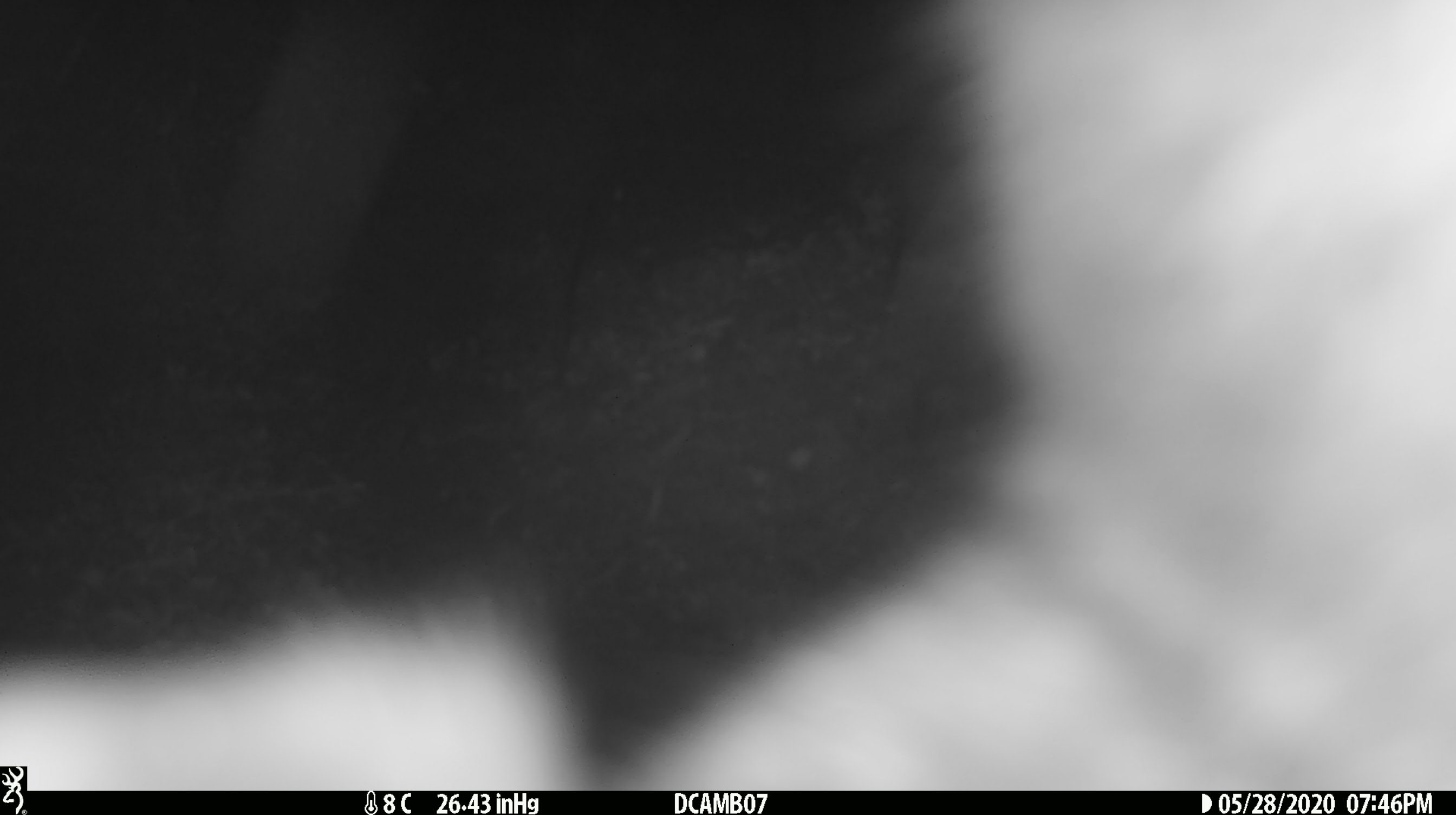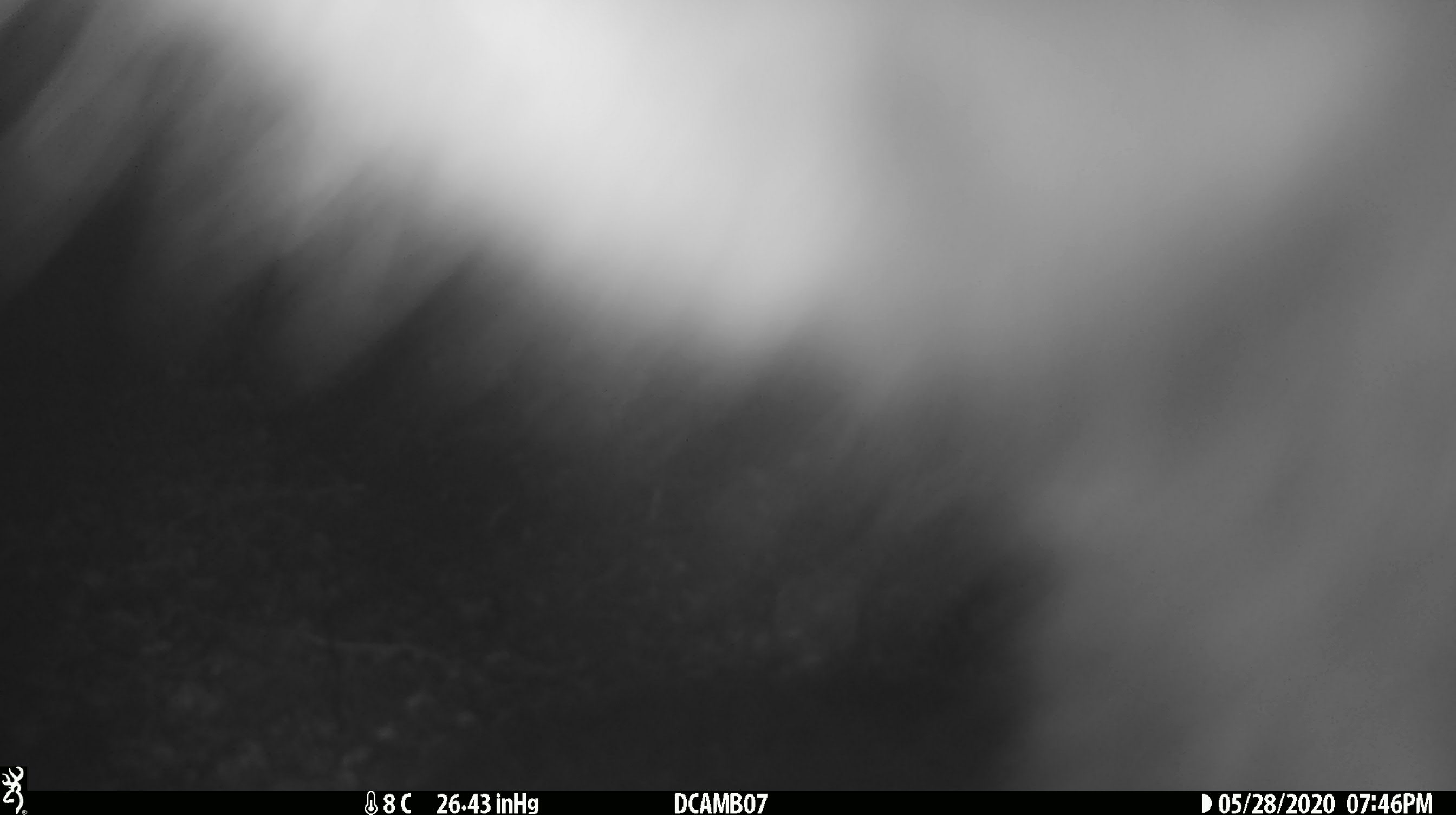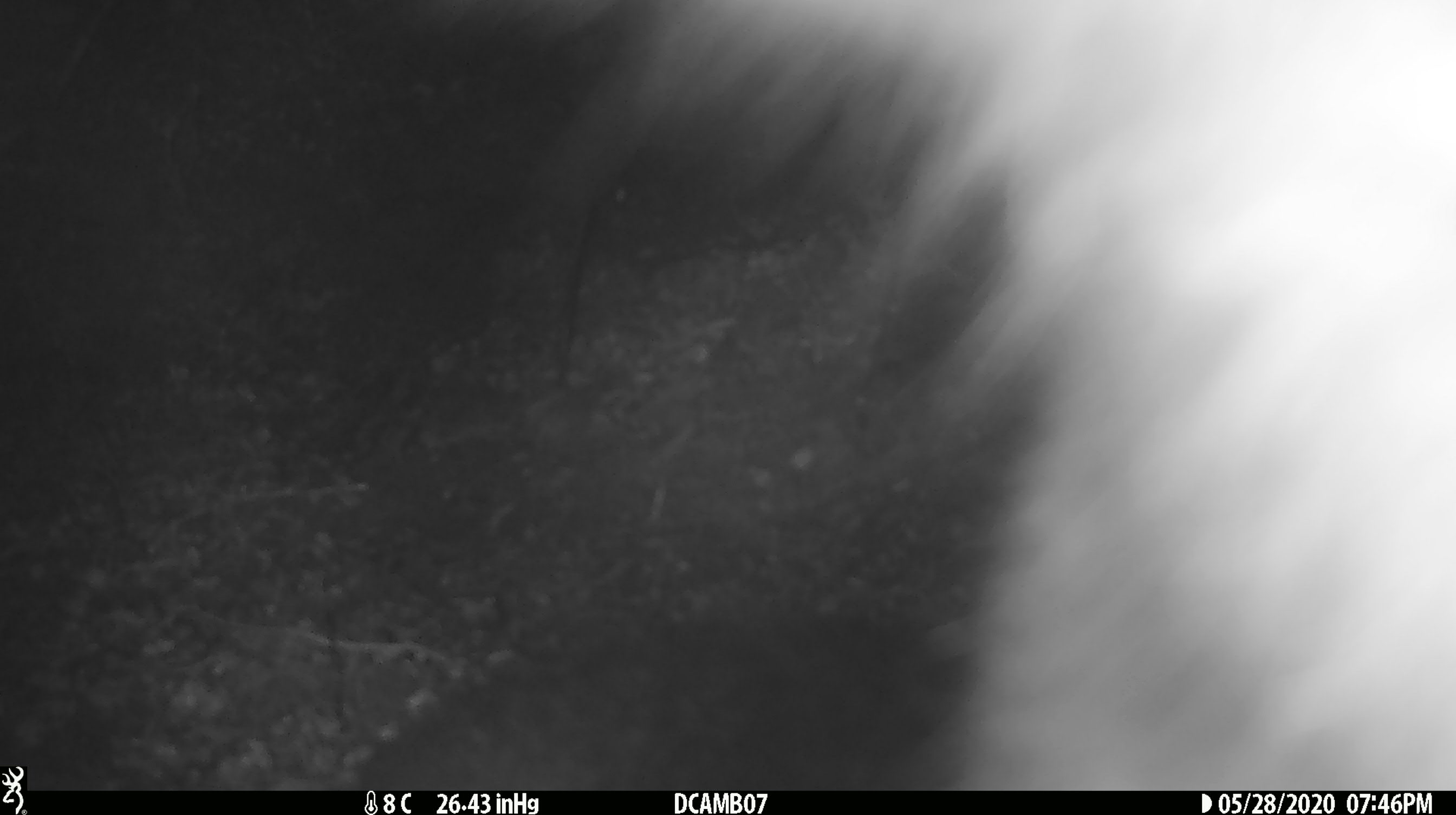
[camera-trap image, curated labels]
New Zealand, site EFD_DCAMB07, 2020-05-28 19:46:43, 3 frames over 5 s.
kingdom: Animalia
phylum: Chordata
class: Mammalia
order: Diprotodontia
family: Phalangeridae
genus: Trichosurus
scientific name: Trichosurus vulpecula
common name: common brushtail possum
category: possum